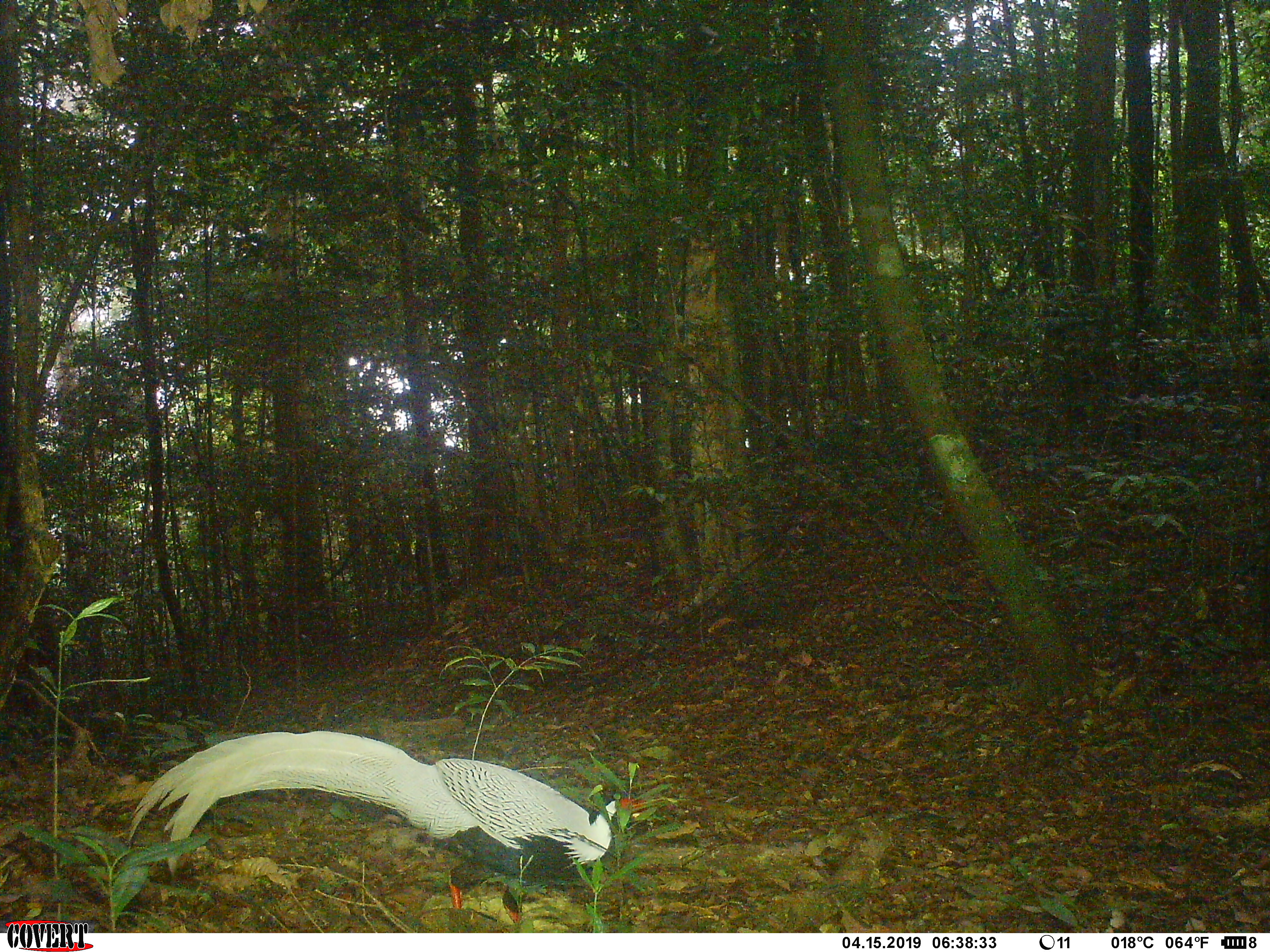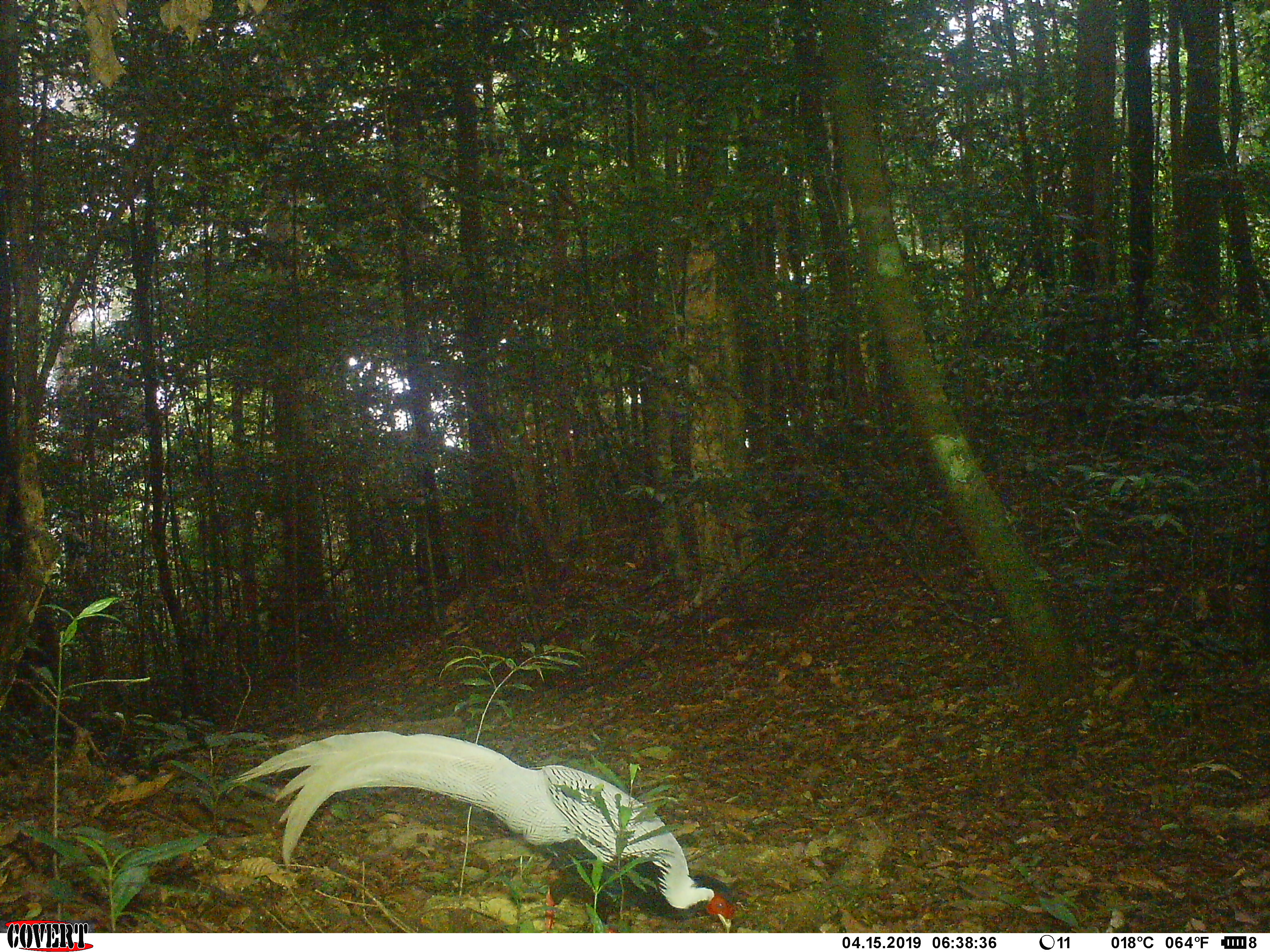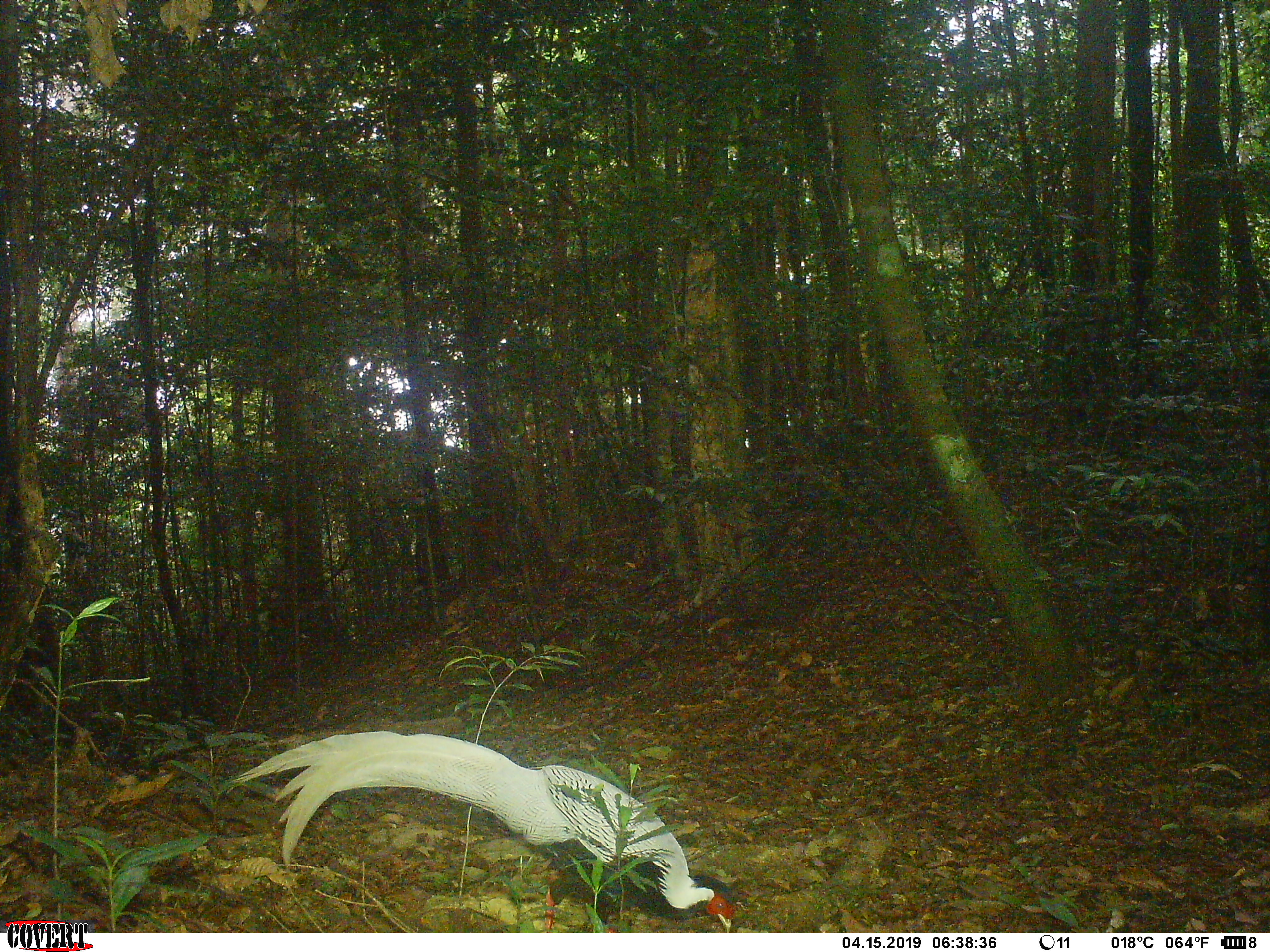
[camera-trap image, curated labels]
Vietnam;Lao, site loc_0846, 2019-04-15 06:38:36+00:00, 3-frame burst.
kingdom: Animalia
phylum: Chordata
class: Aves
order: Galliformes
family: Phasianidae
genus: Lophura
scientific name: Lophura nycthemera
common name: silver pheasant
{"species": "silver pheasant (Lophura nycthemera)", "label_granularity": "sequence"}